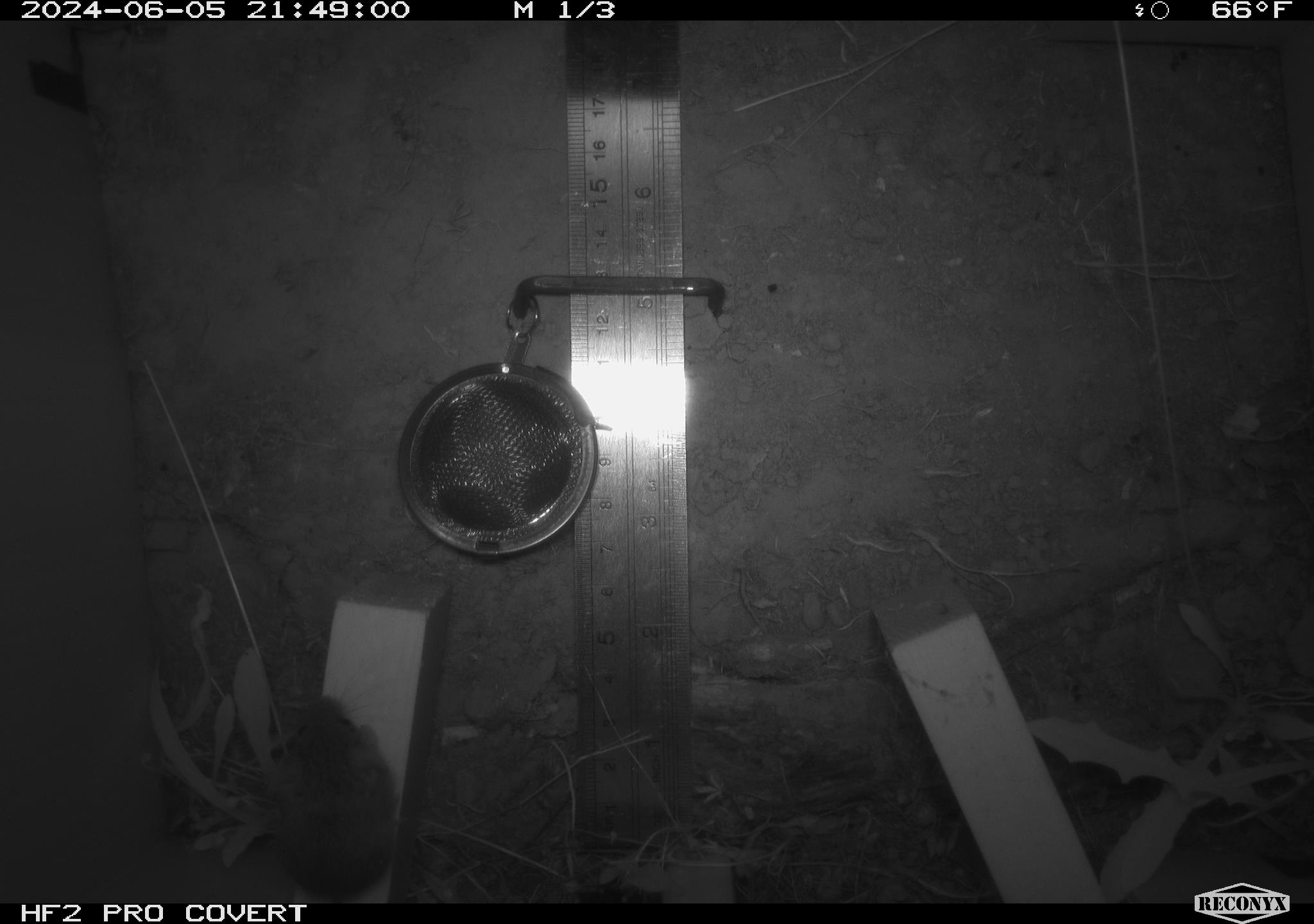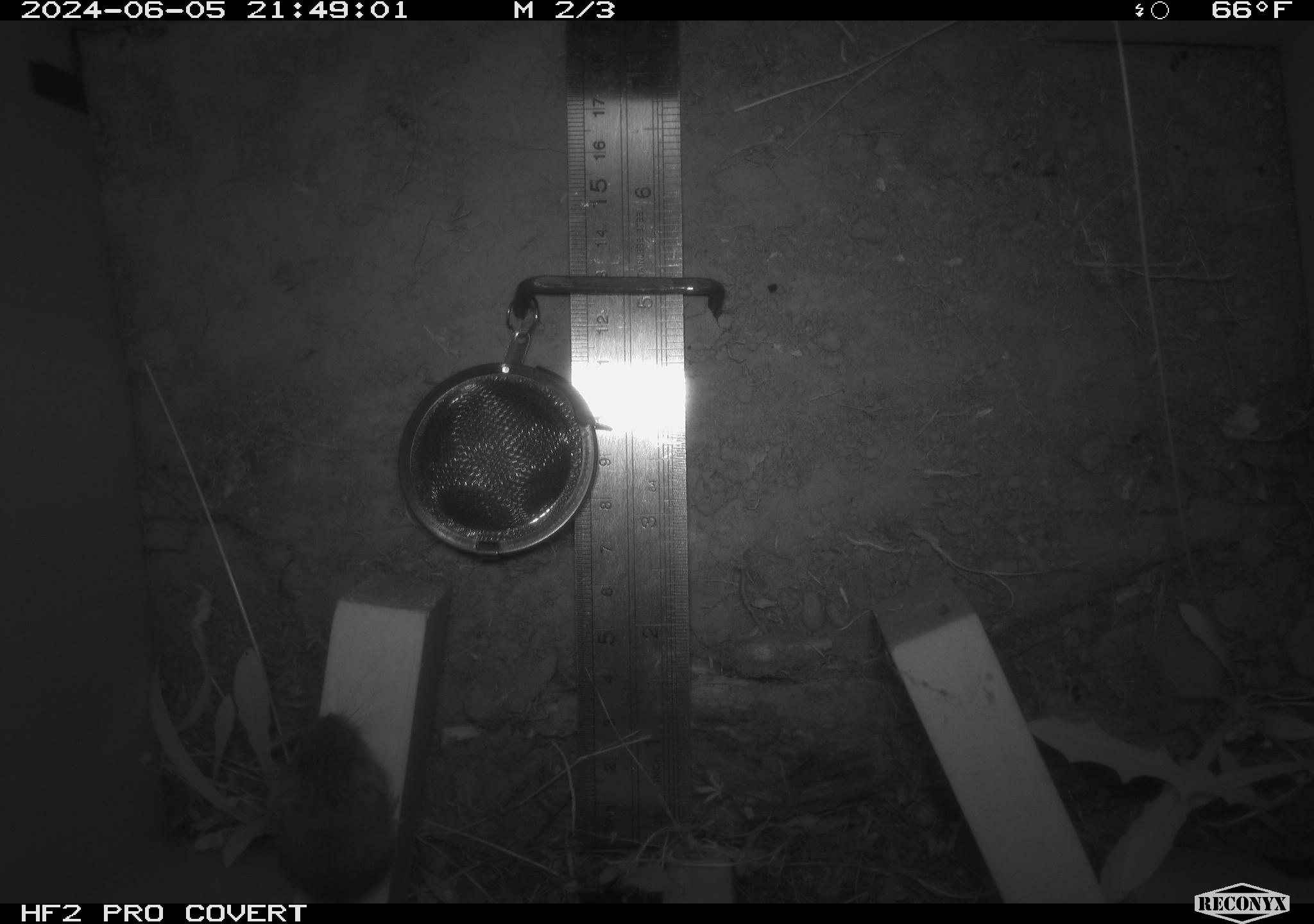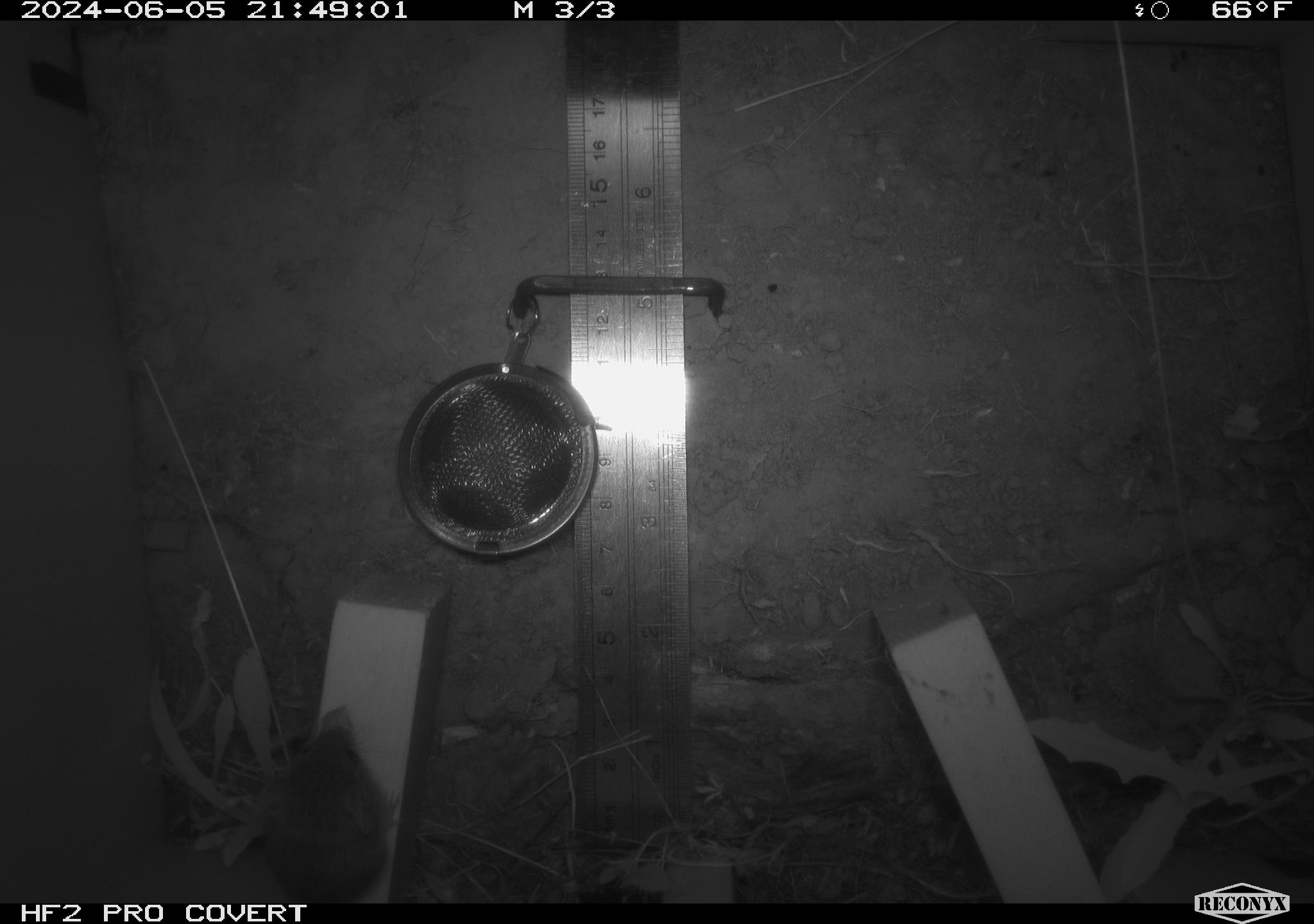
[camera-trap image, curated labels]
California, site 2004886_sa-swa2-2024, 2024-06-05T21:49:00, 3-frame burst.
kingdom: Animalia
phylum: Chordata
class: Mammalia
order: Rodentia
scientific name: Rodentia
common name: mouse species